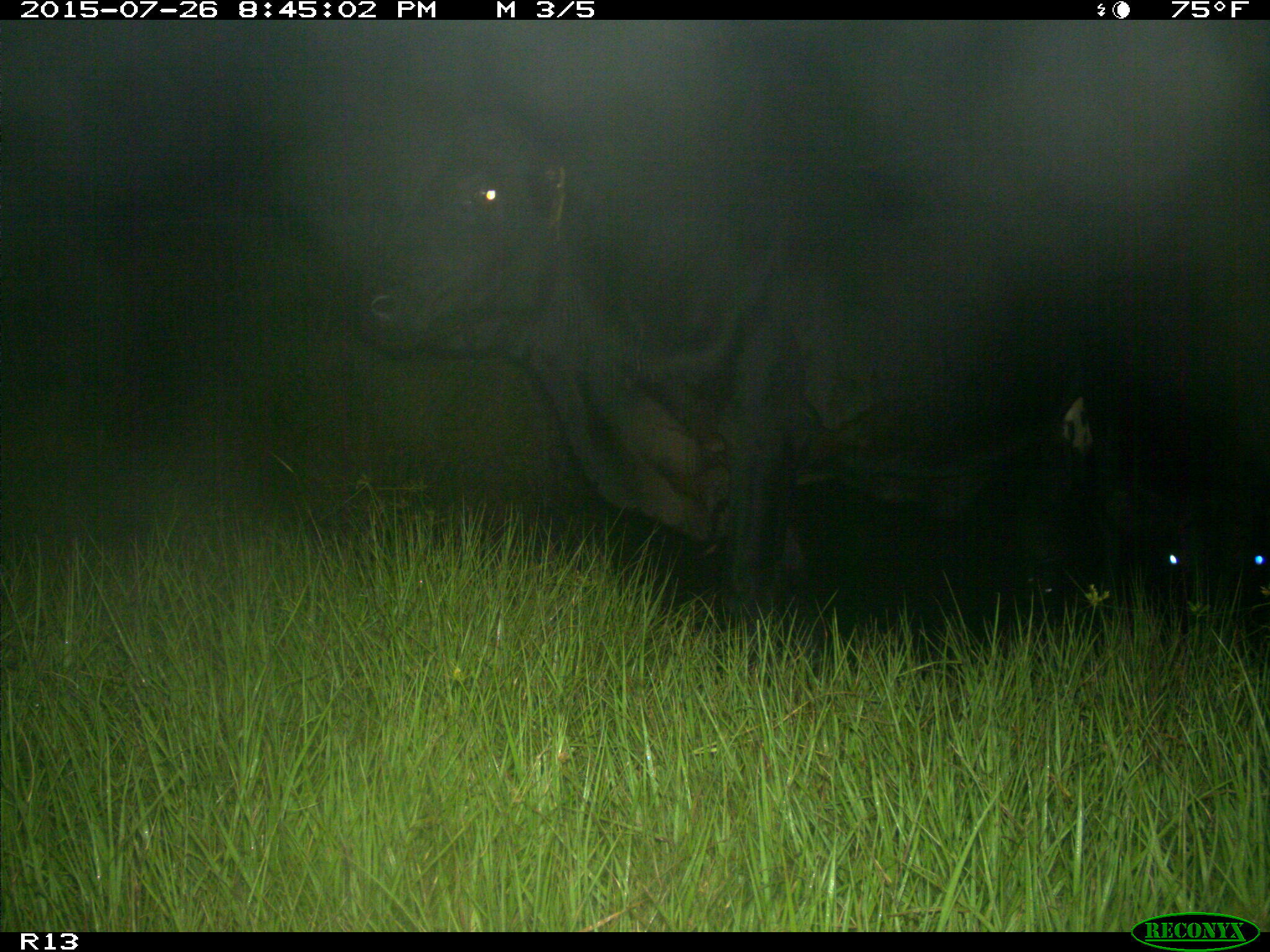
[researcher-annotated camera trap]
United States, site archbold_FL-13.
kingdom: Animalia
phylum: Chordata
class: Mammalia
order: Artiodactyla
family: Bovidae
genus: Bos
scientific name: Bos taurus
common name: domestic cow